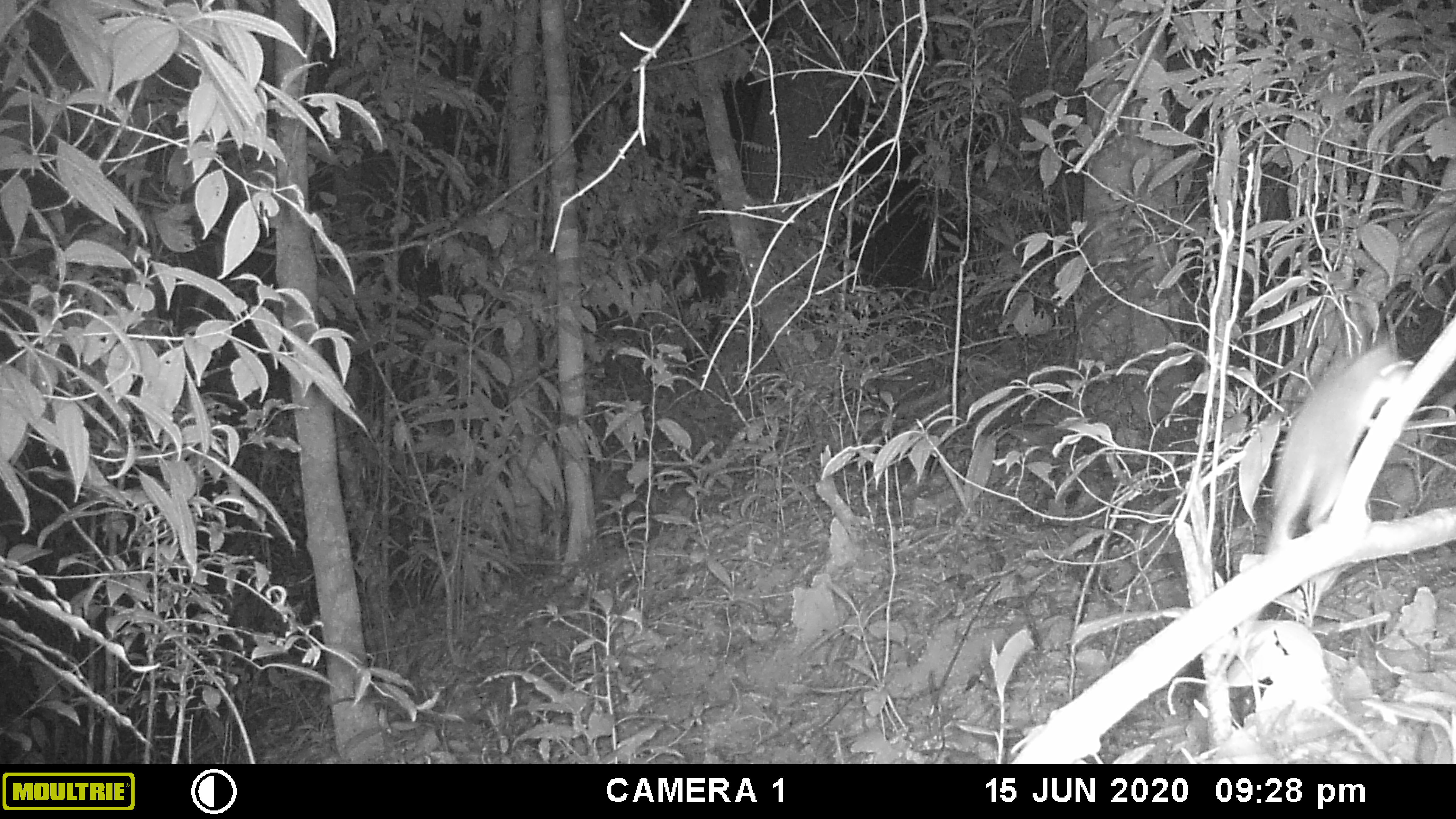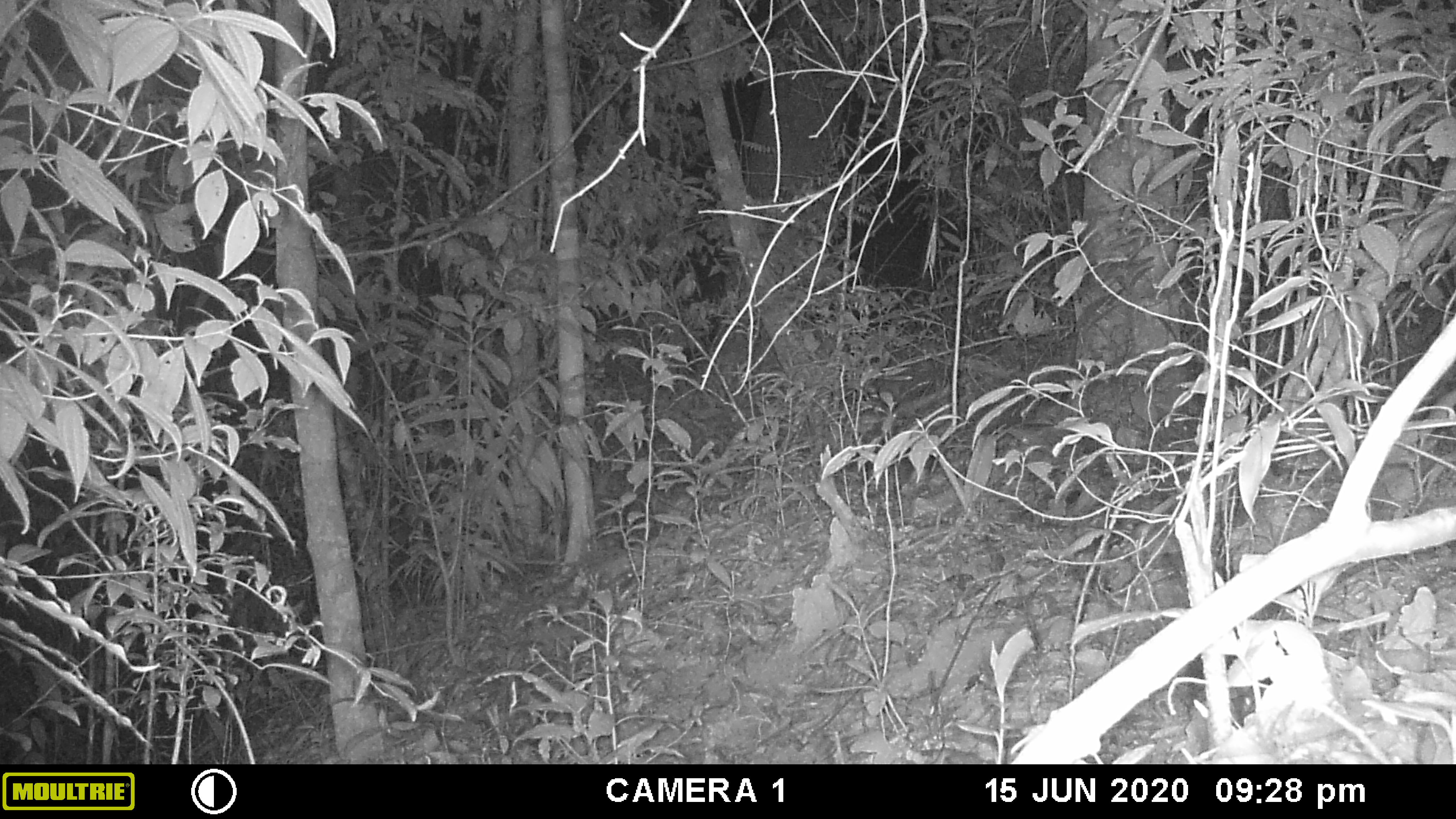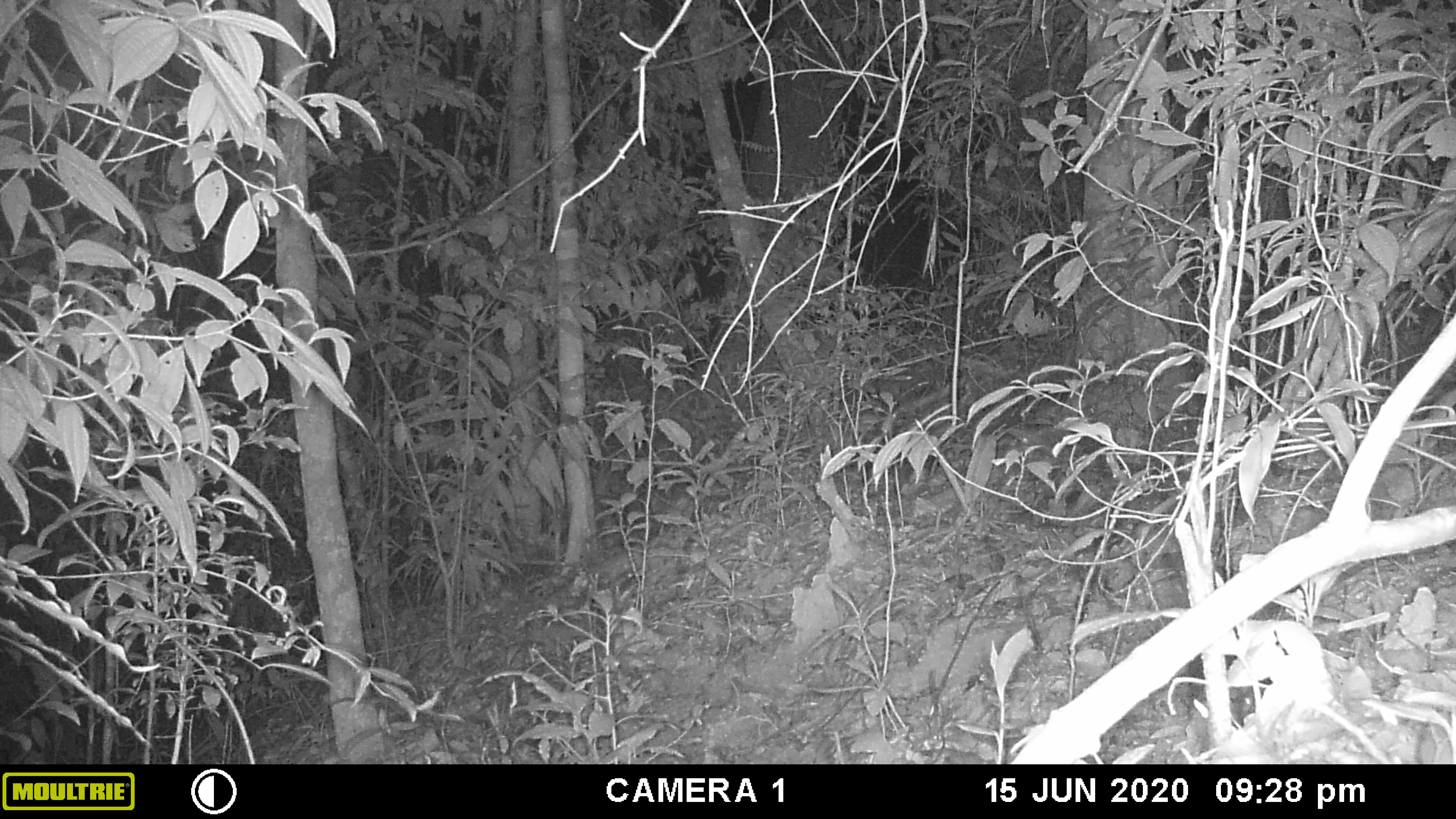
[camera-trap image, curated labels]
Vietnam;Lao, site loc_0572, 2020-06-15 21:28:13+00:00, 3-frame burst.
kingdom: Animalia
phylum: Chordata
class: Mammalia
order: Rodentia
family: Muridae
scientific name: Muridae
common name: old-world mice and rats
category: unidentified murid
Unidentified murid (old-world mice and rats) (Muridae). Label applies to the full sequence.